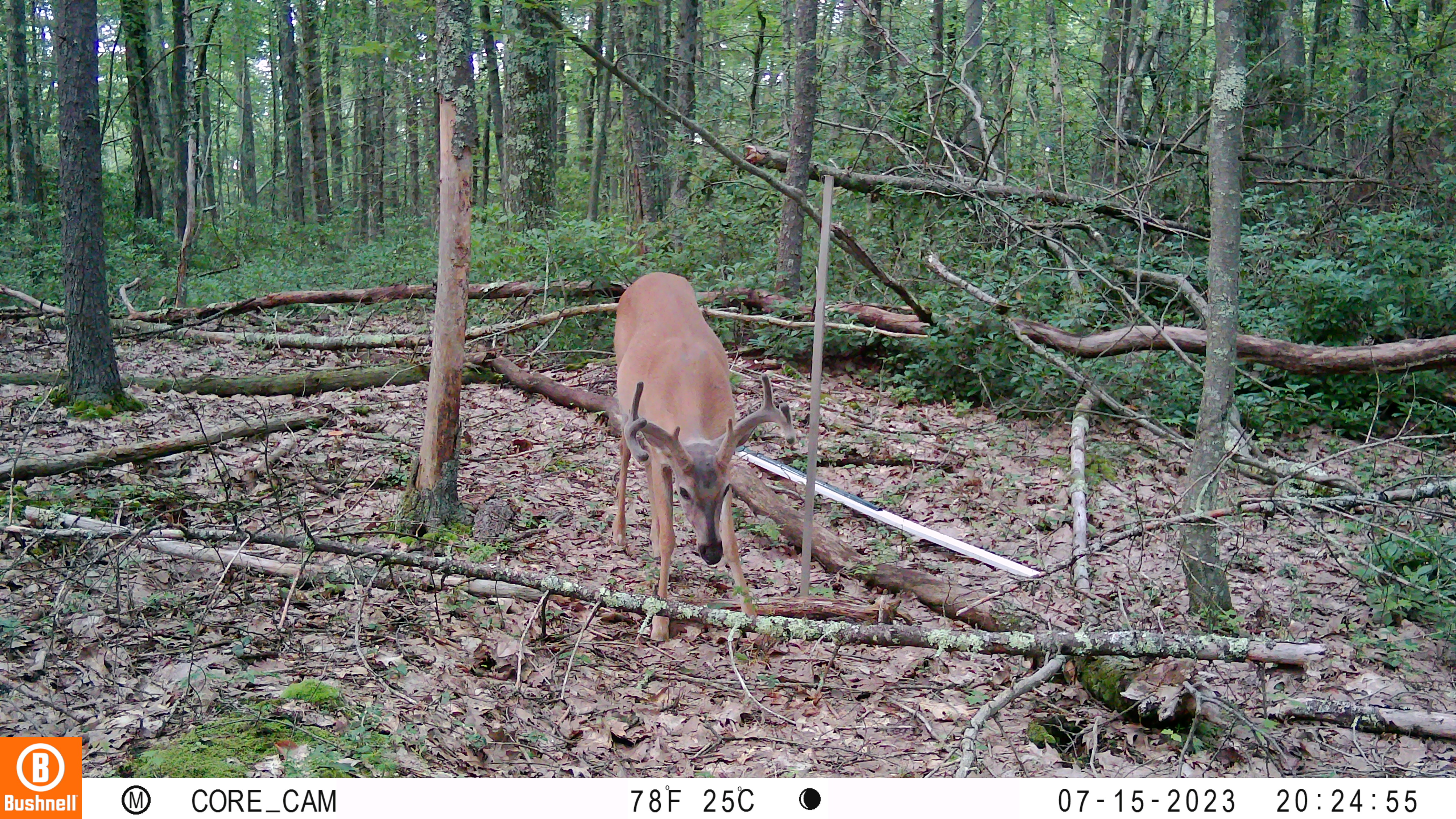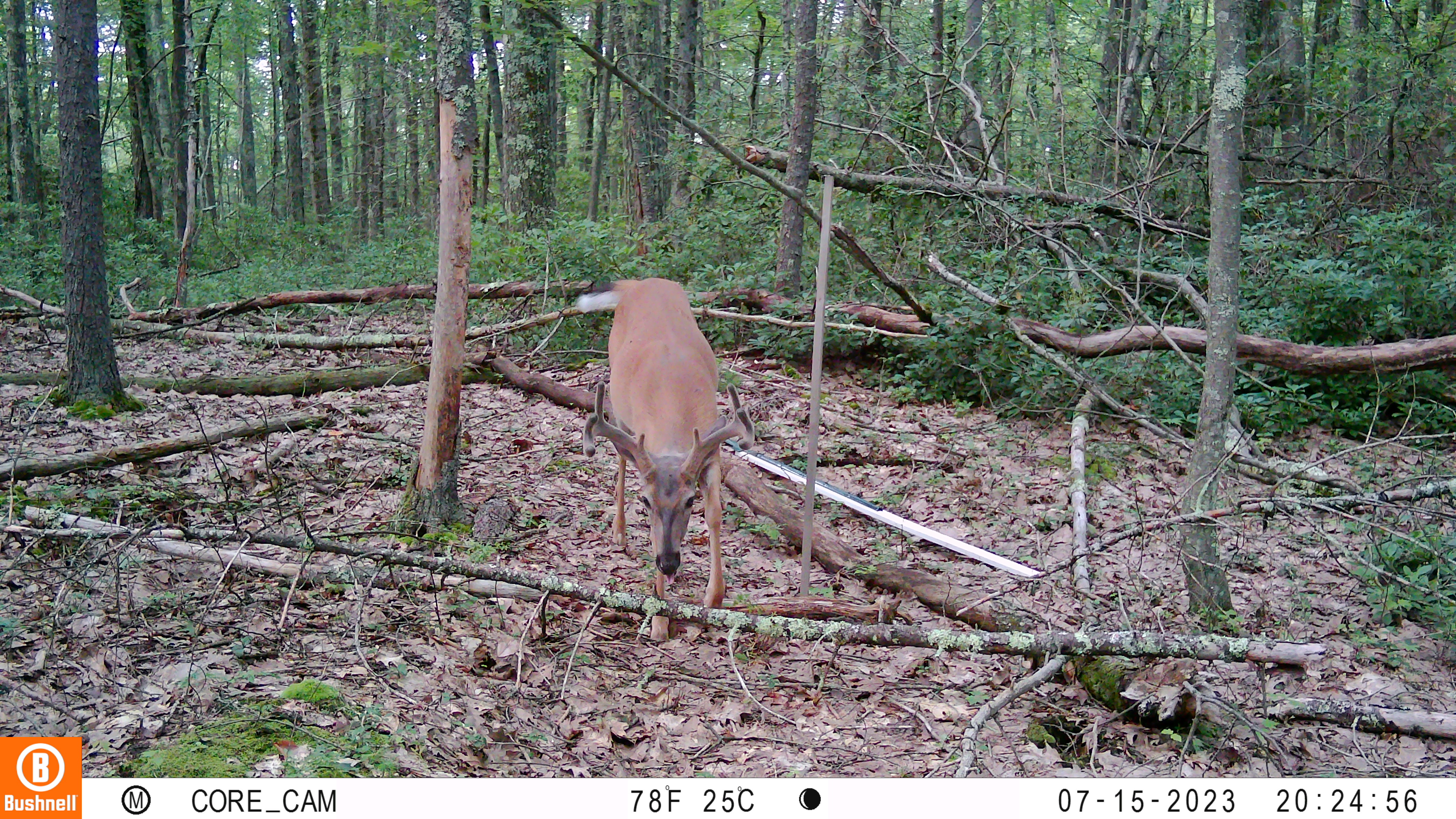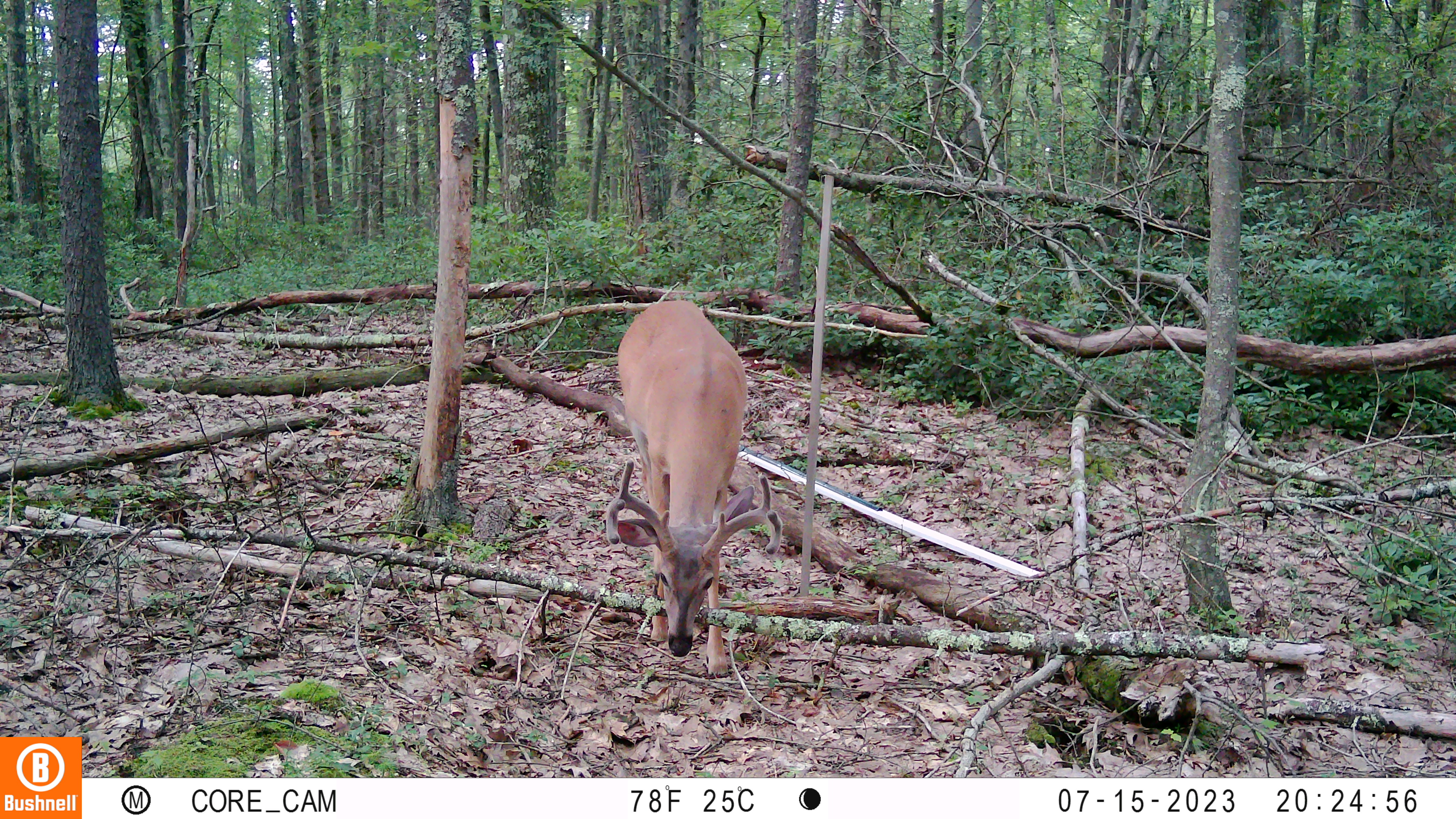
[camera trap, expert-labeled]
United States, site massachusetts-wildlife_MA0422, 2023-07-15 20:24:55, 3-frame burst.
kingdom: Animalia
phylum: Chordata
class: Mammalia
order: Artiodactyla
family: Cervidae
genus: Odocoileus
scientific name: Odocoileus virginianus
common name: white-tailed deer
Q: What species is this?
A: White-tailed deer (Odocoileus virginianus).